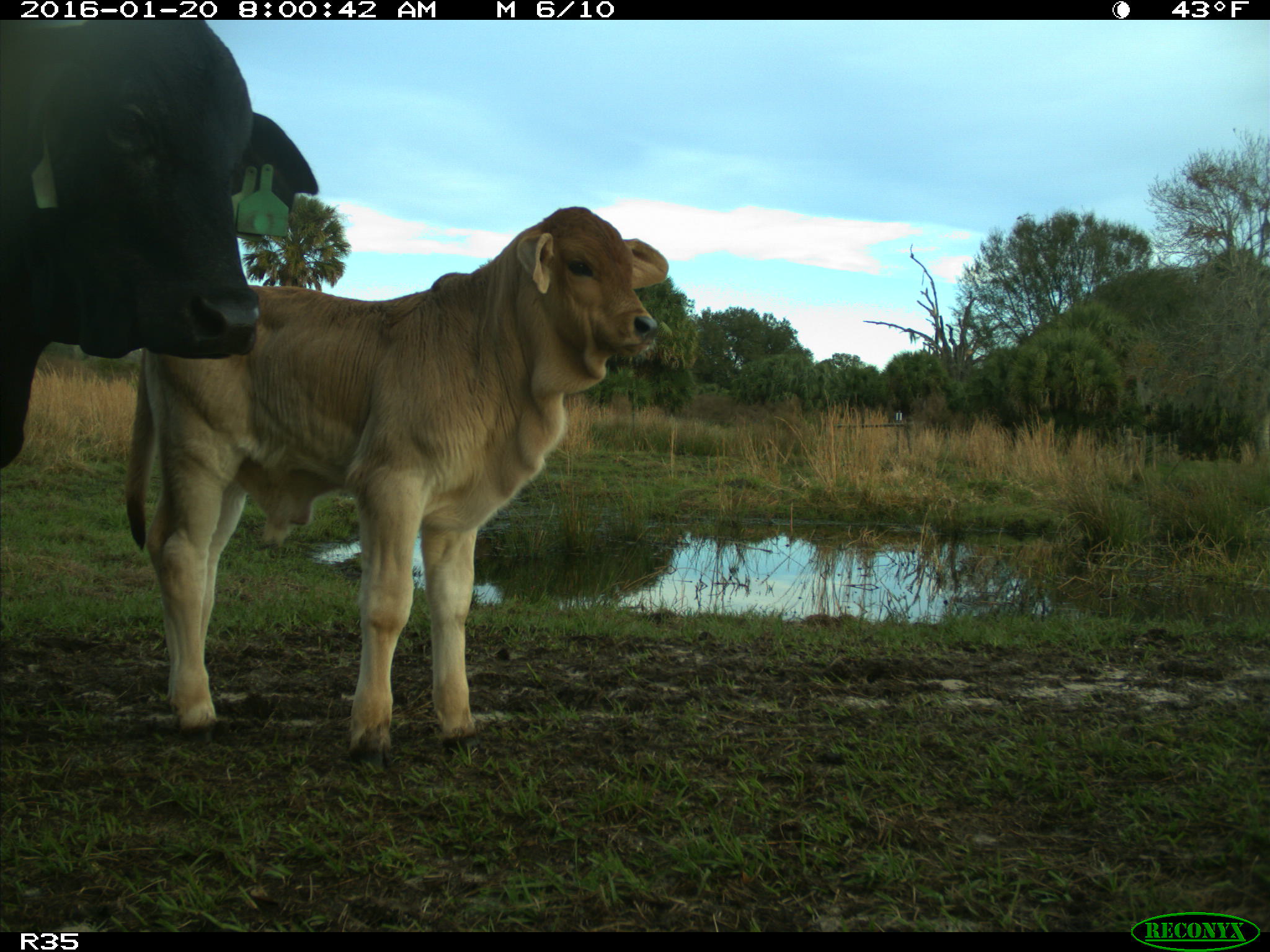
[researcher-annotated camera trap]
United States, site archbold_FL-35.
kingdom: Animalia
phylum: Chordata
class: Mammalia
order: Artiodactyla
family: Bovidae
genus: Bos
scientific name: Bos taurus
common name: domestic cow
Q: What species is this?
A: Bos taurus (domestic cow).